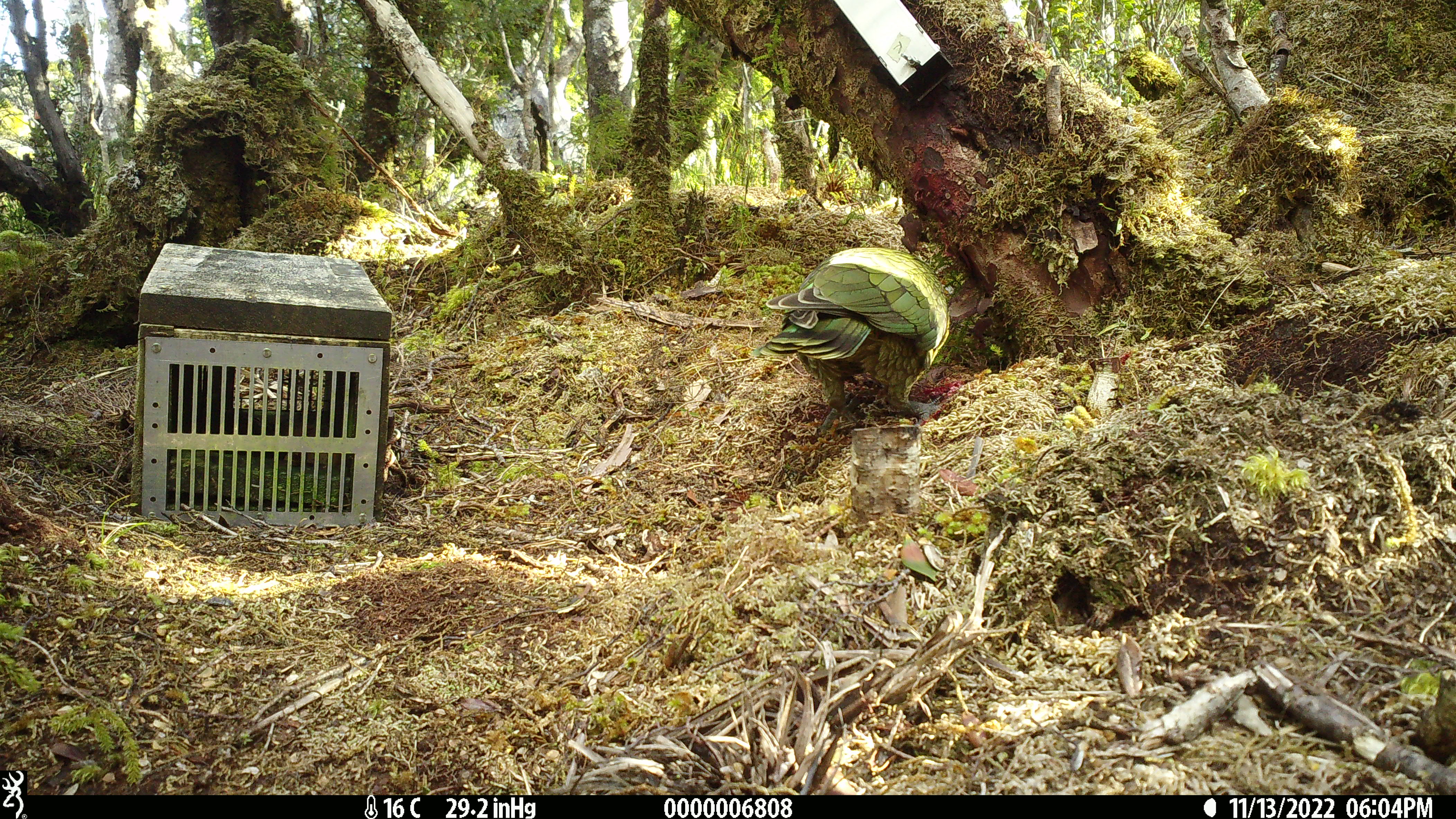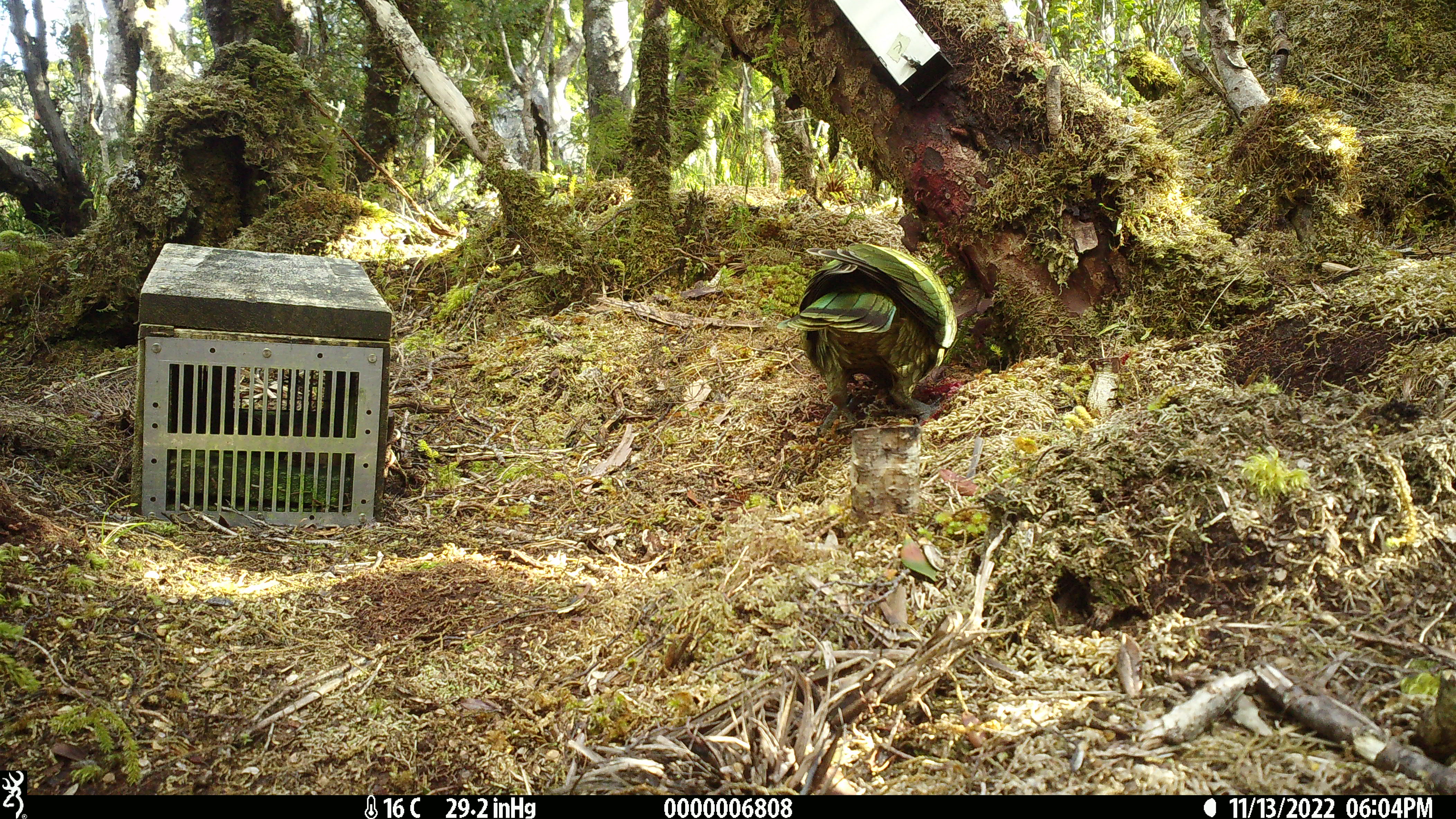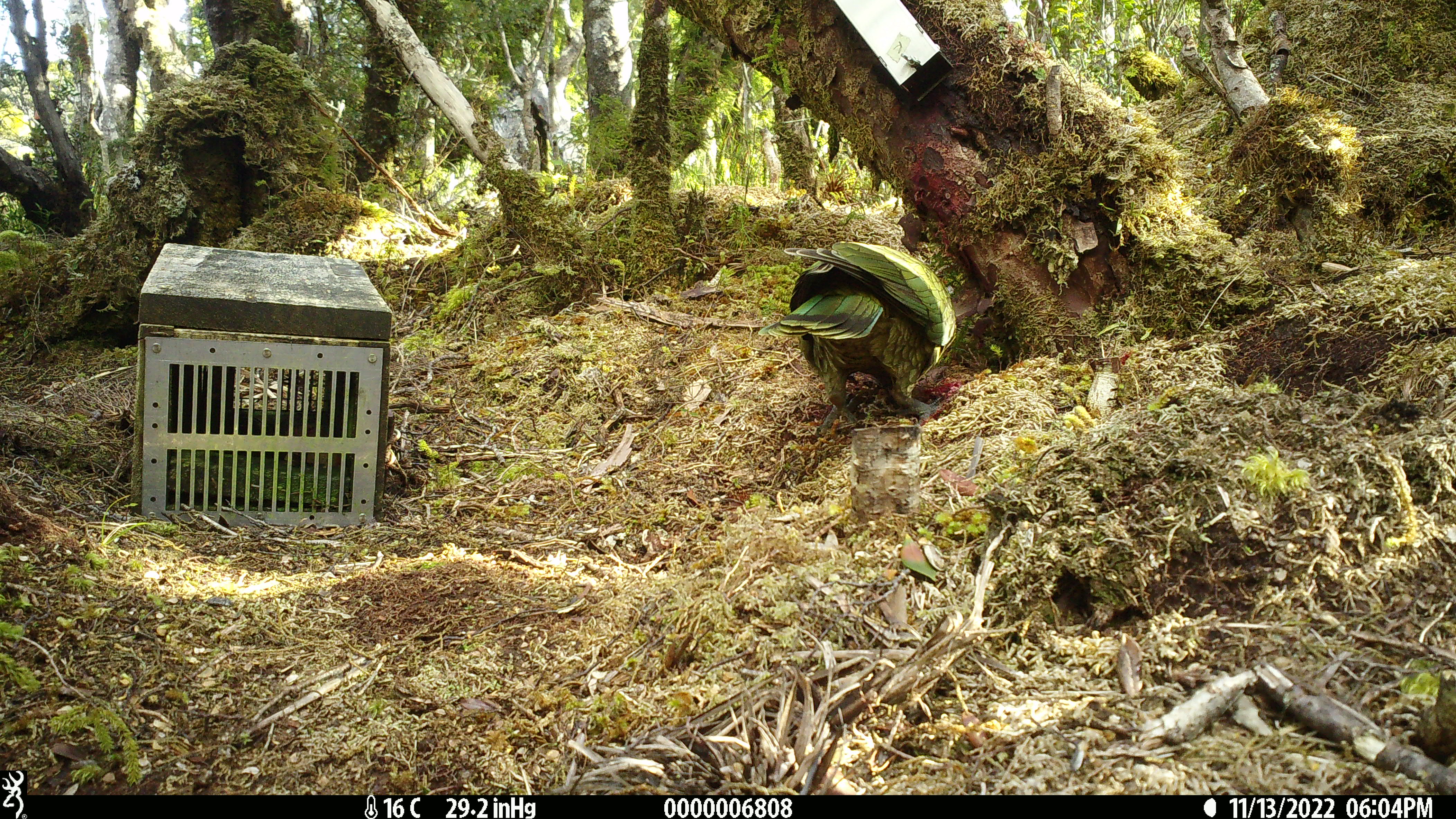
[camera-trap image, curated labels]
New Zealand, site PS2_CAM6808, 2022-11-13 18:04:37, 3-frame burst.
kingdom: Animalia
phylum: Chordata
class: Aves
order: Psittaciformes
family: Strigopidae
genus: Nestor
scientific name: Nestor notabilis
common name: kea